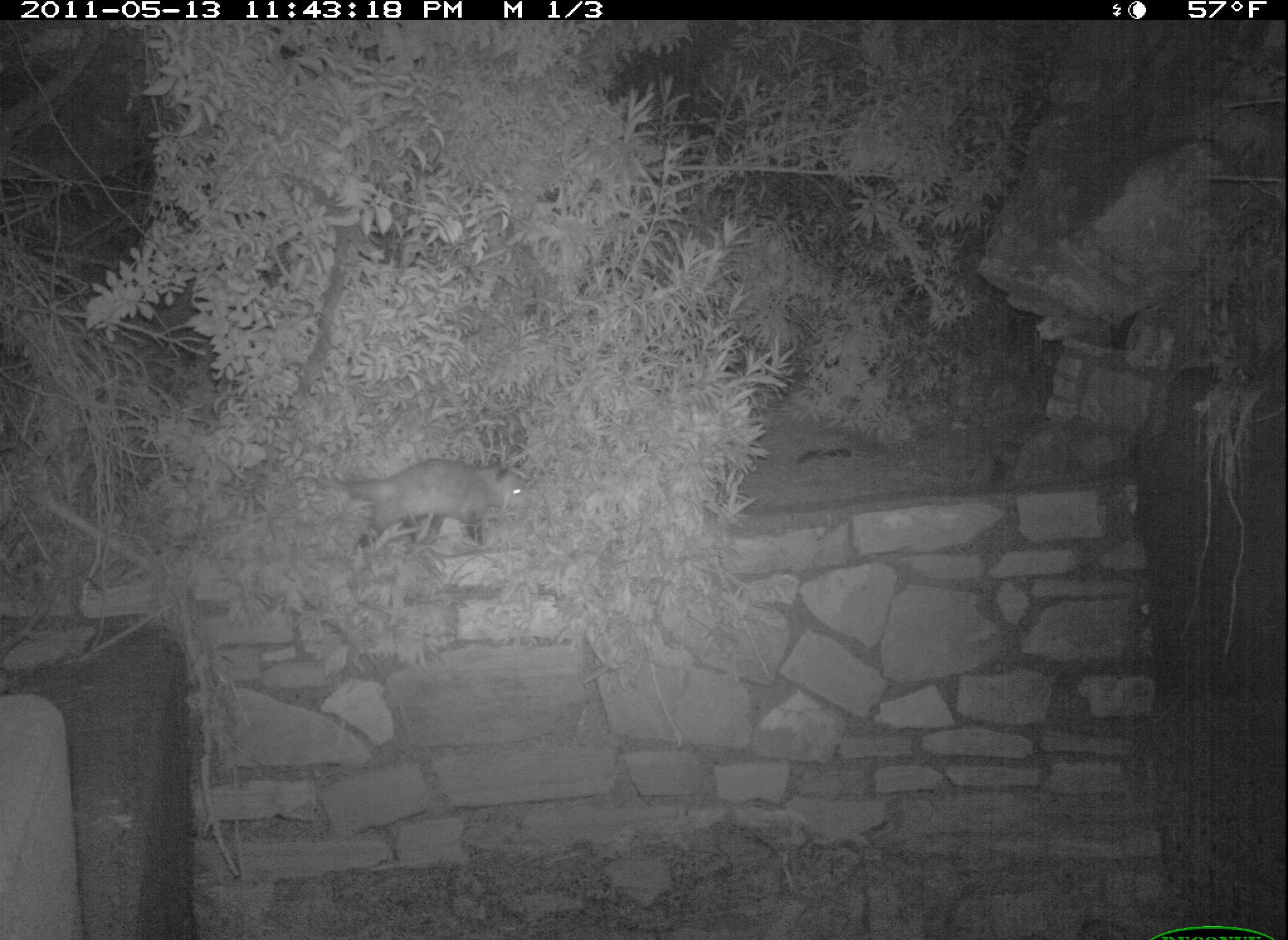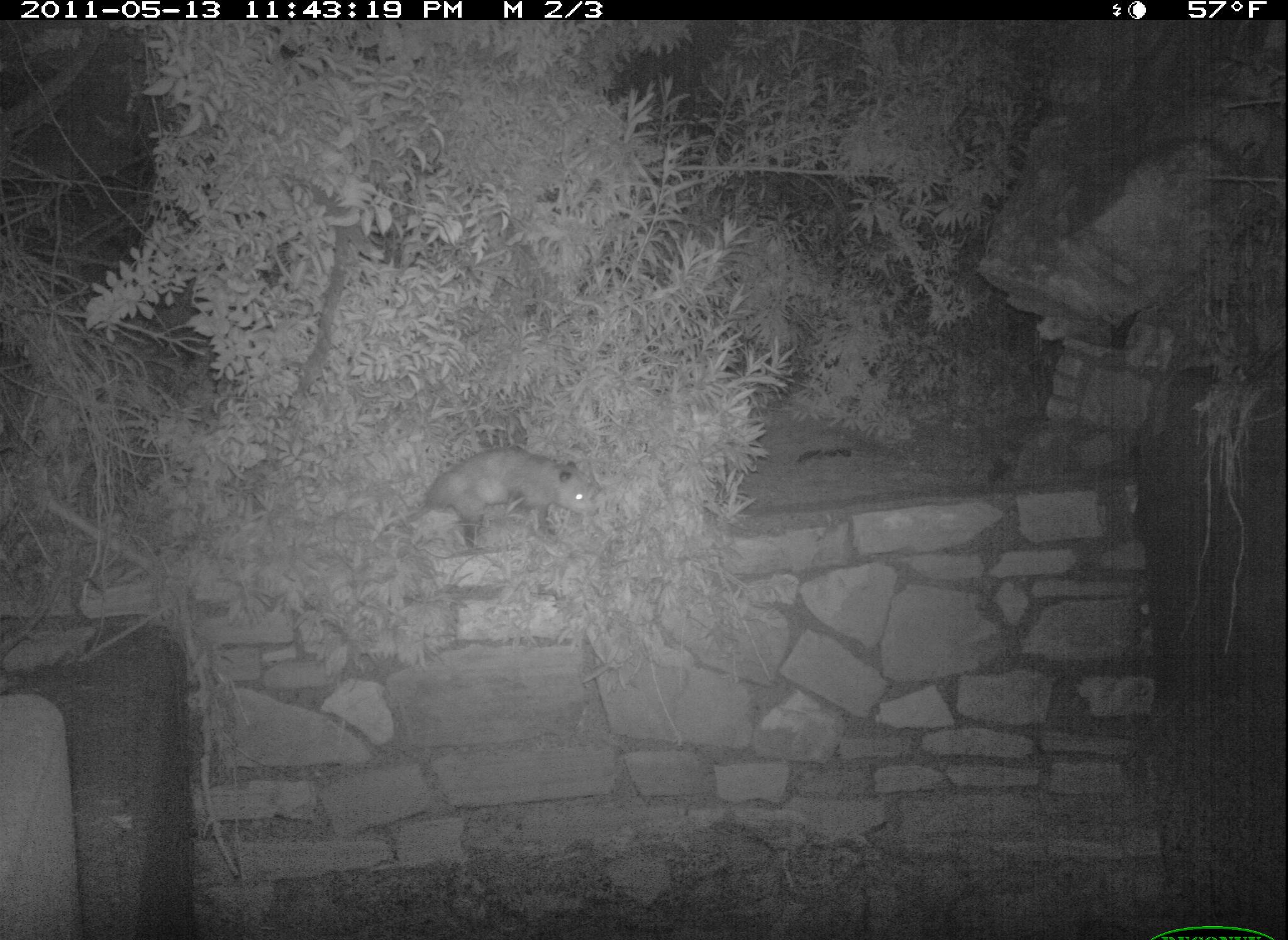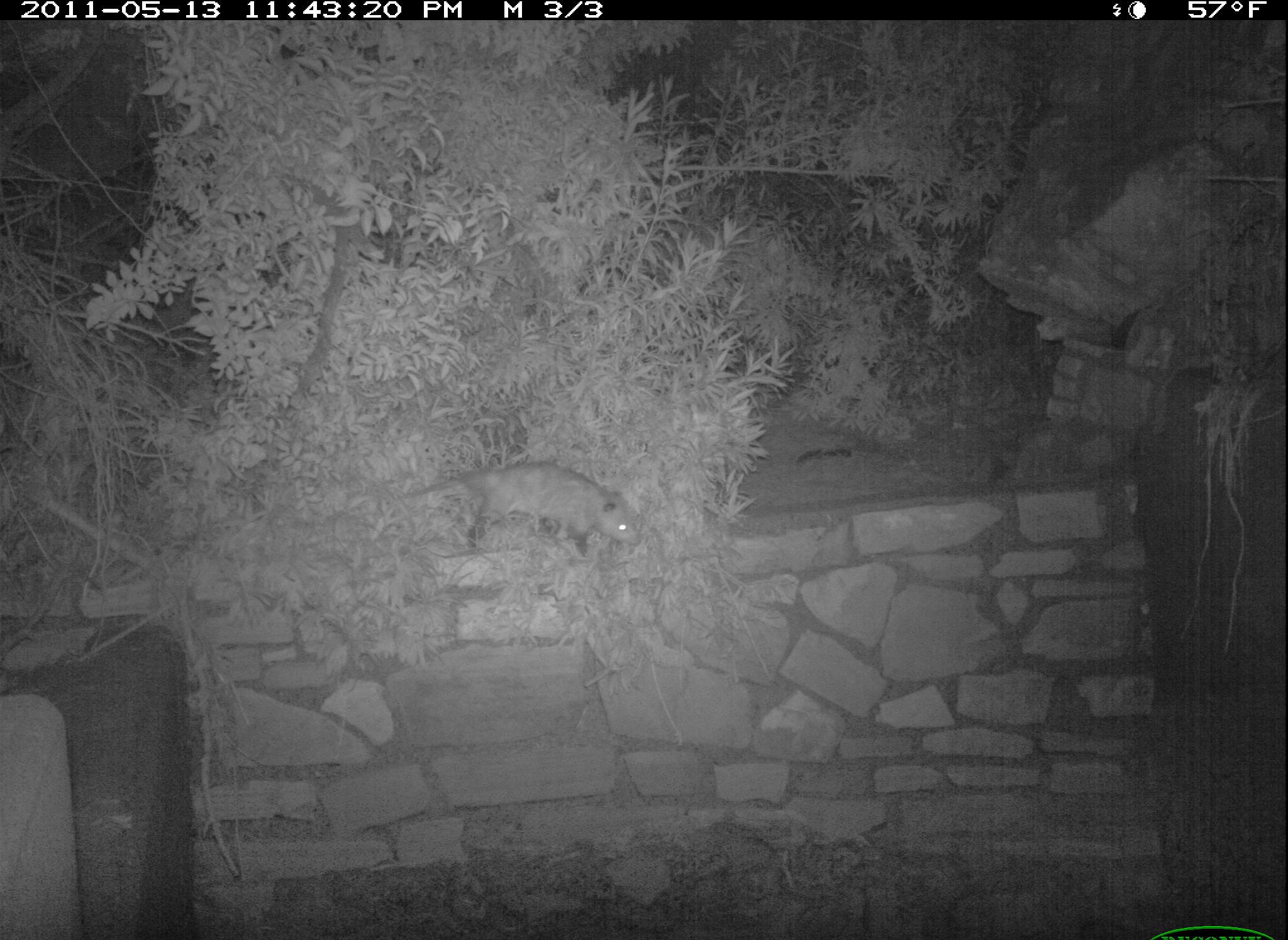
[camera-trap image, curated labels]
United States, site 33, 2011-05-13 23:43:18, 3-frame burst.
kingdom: Animalia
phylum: Chordata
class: Mammalia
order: Didelphimorphia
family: Didelphidae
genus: Didelphis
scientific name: Didelphis virginiana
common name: virginia opossum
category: opossum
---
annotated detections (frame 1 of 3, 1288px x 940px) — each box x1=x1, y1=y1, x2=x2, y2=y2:
opossum: x1=314, y1=448, x2=536, y2=573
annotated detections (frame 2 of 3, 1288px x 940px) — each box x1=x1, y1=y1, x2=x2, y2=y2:
opossum: x1=391, y1=437, x2=617, y2=556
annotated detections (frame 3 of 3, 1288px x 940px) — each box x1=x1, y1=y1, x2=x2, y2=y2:
opossum: x1=414, y1=457, x2=654, y2=575